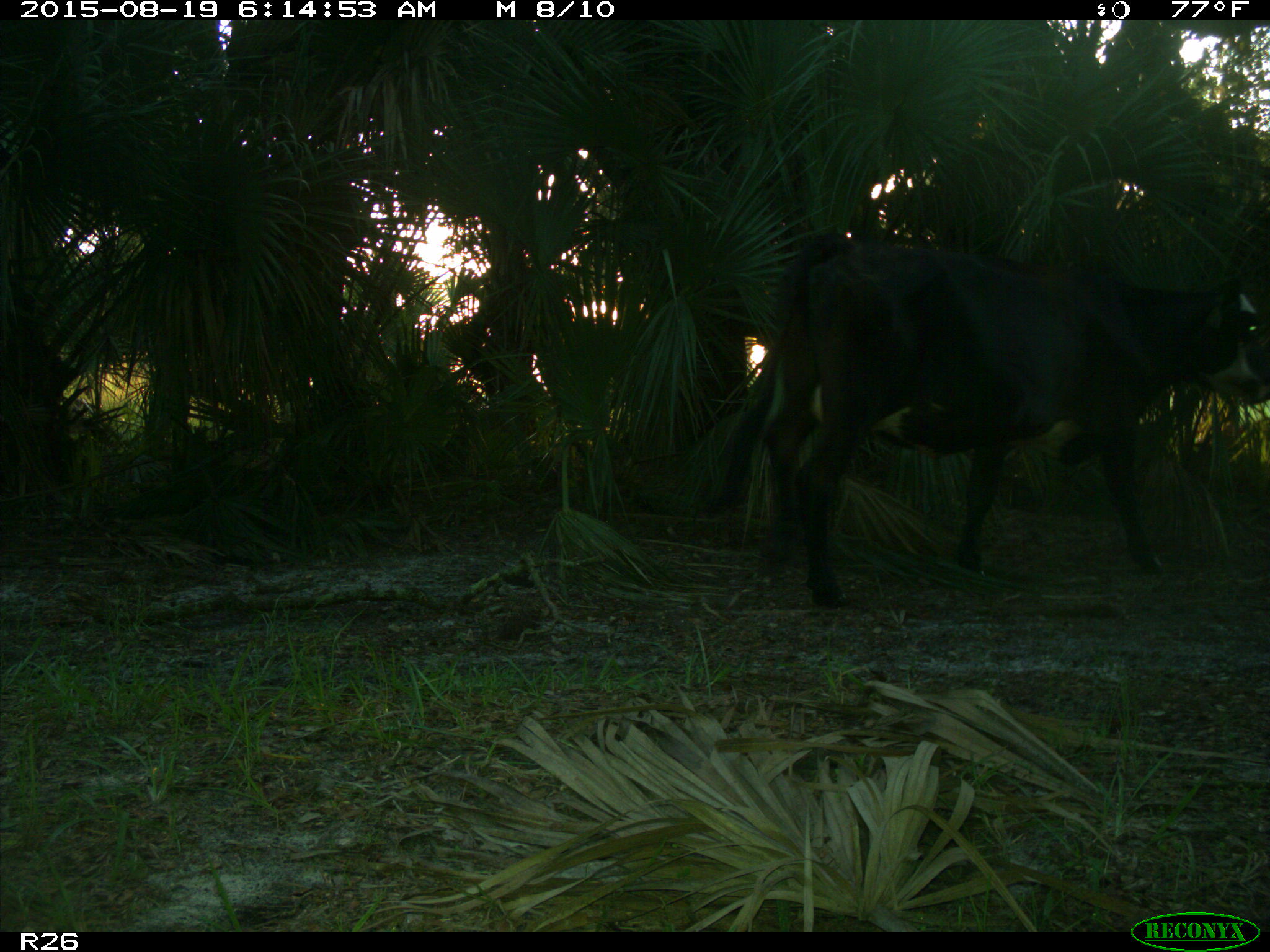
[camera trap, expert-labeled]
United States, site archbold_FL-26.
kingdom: Animalia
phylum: Chordata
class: Mammalia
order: Artiodactyla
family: Bovidae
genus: Bos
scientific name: Bos taurus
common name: domestic cow